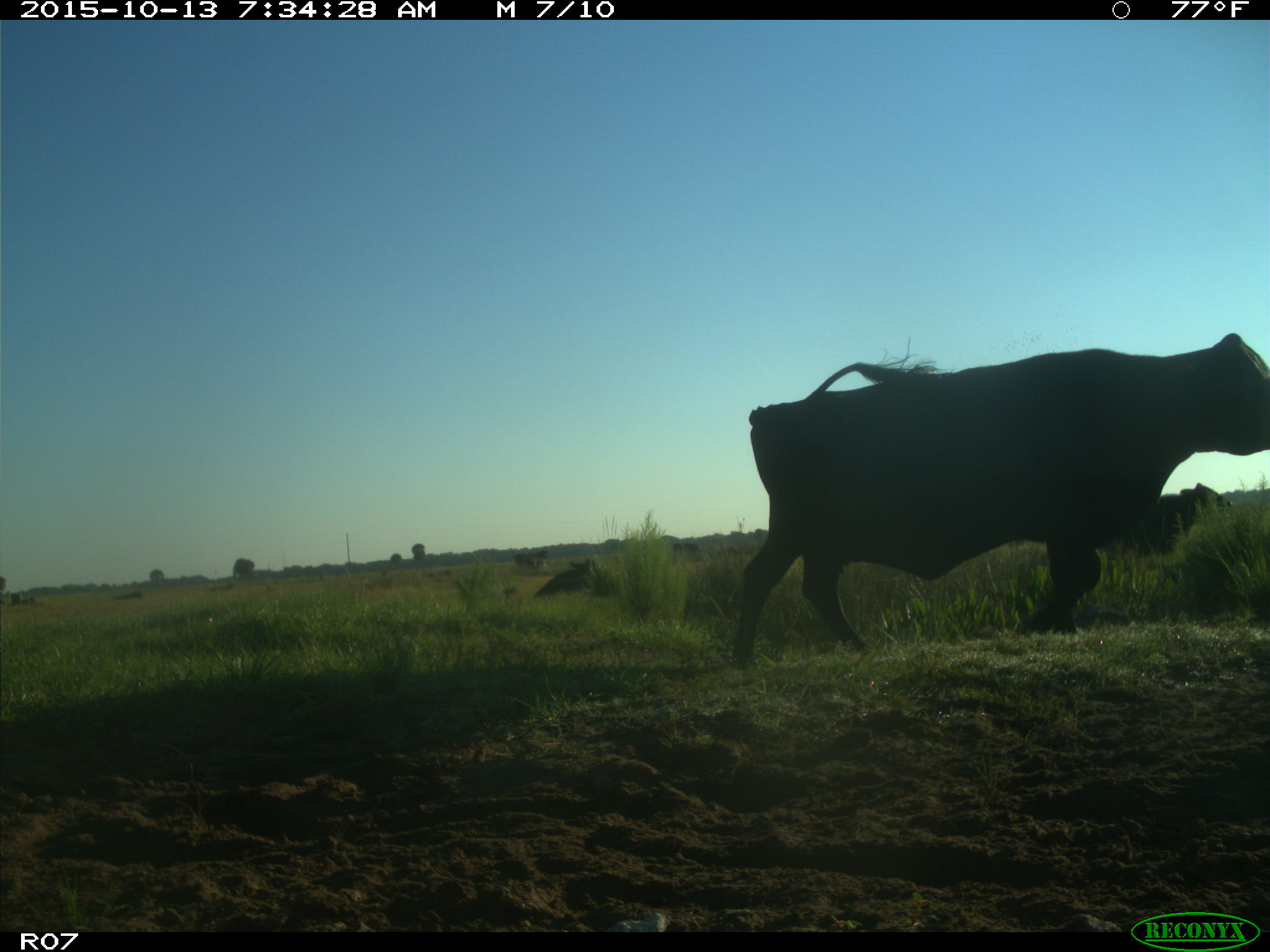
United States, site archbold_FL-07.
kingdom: Animalia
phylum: Chordata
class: Mammalia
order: Artiodactyla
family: Bovidae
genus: Bos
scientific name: Bos taurus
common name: domestic cow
Bos taurus (domestic cow).